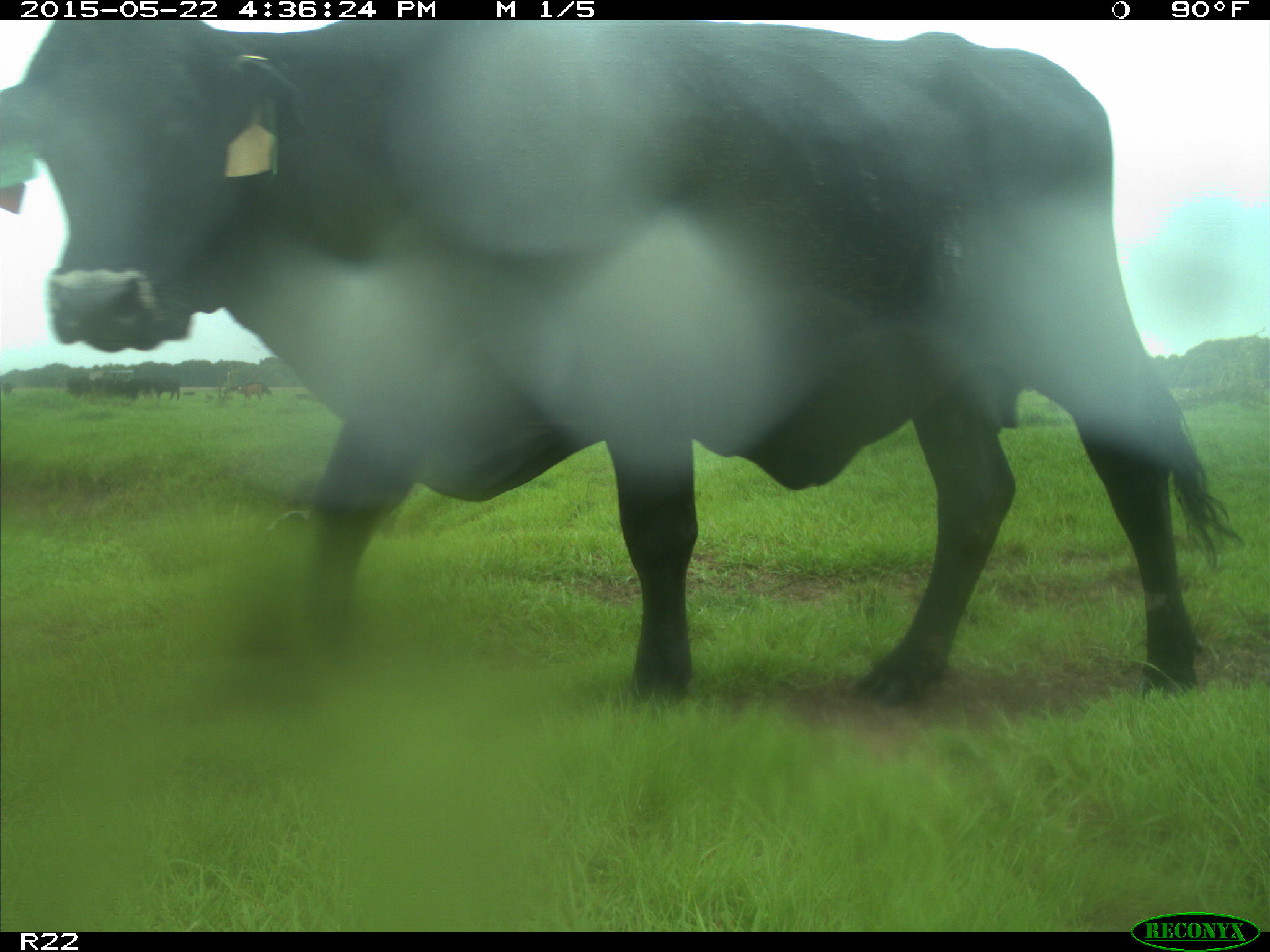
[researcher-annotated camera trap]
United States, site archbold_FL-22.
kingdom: Animalia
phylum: Chordata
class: Mammalia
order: Artiodactyla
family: Bovidae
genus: Bos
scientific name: Bos taurus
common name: domestic cow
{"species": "Bos taurus (domestic cow)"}